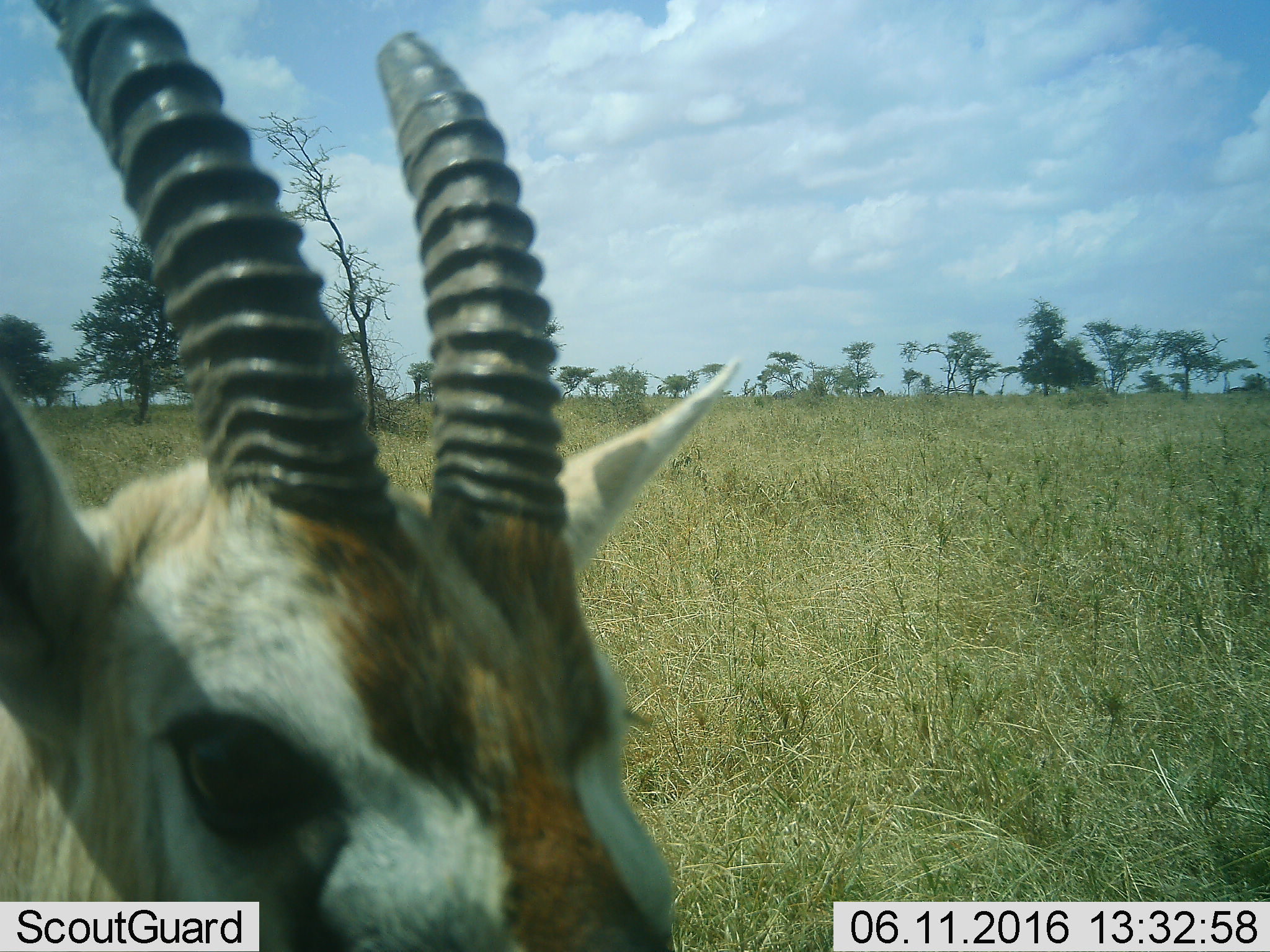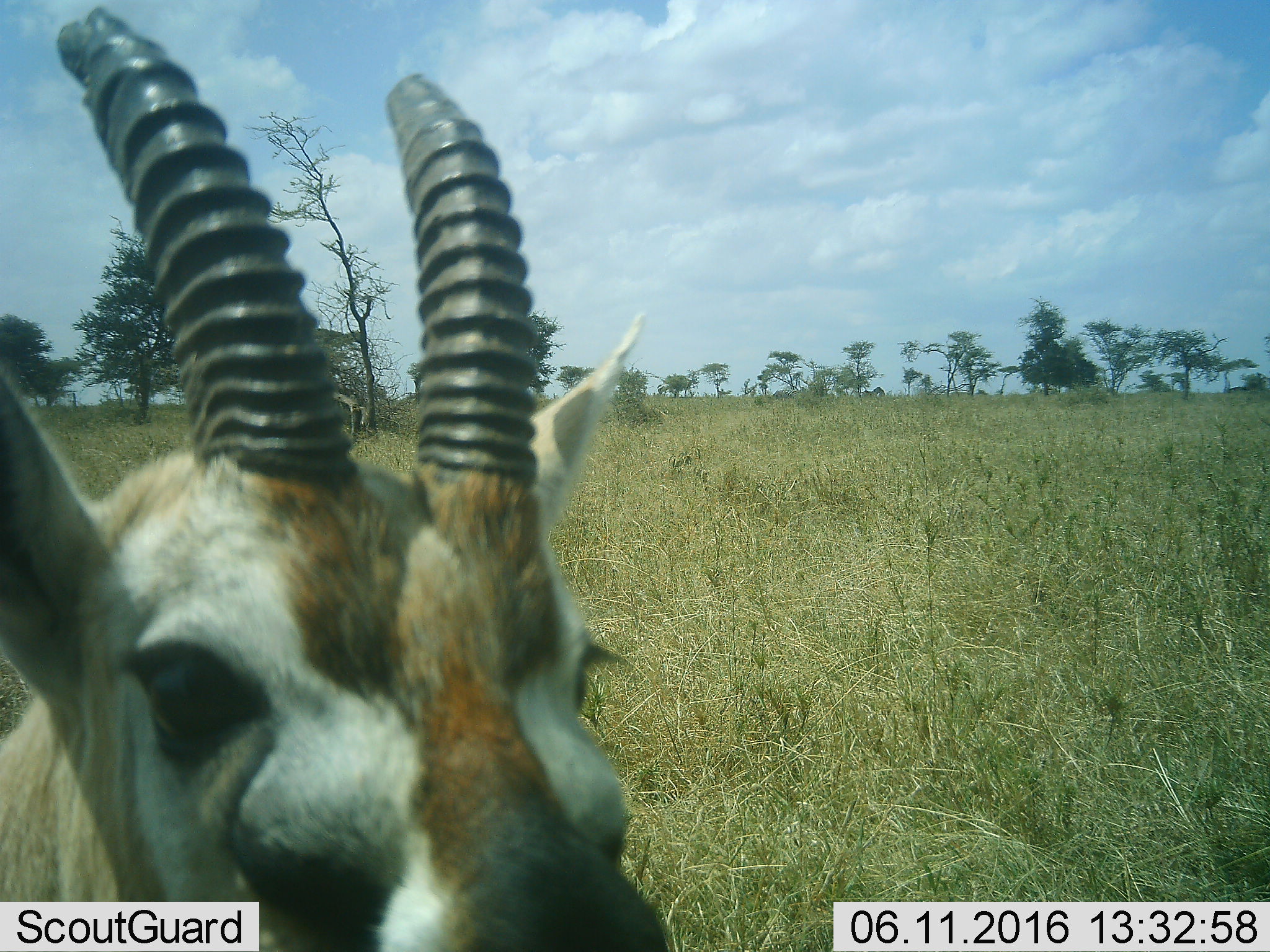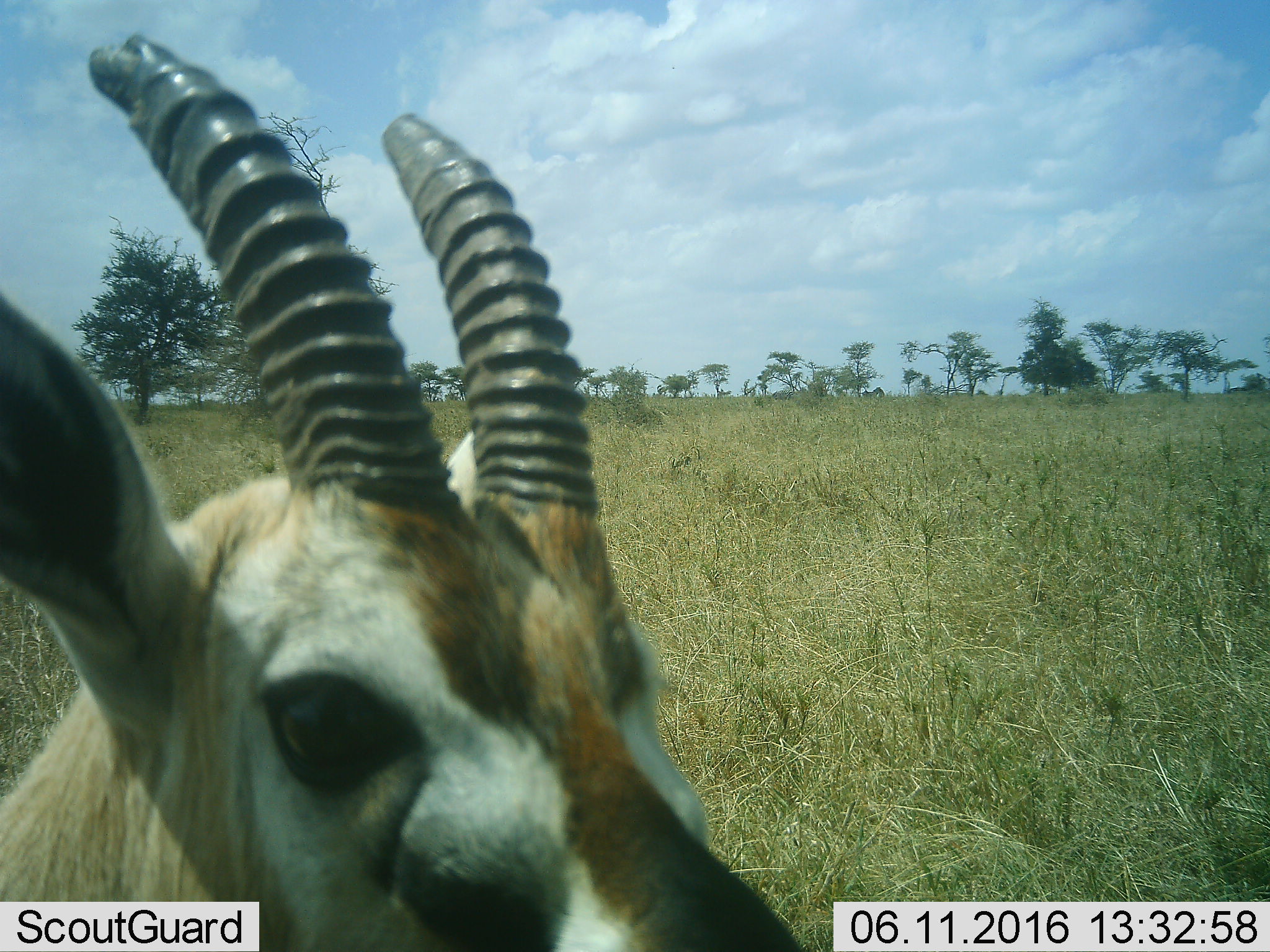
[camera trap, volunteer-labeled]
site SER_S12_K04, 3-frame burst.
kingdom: Animalia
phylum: Chordata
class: Mammalia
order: Artiodactyla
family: Bovidae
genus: Eudorcas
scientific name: Eudorcas thomsonii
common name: thomson's gazelle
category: gazellethomsons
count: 1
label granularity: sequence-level